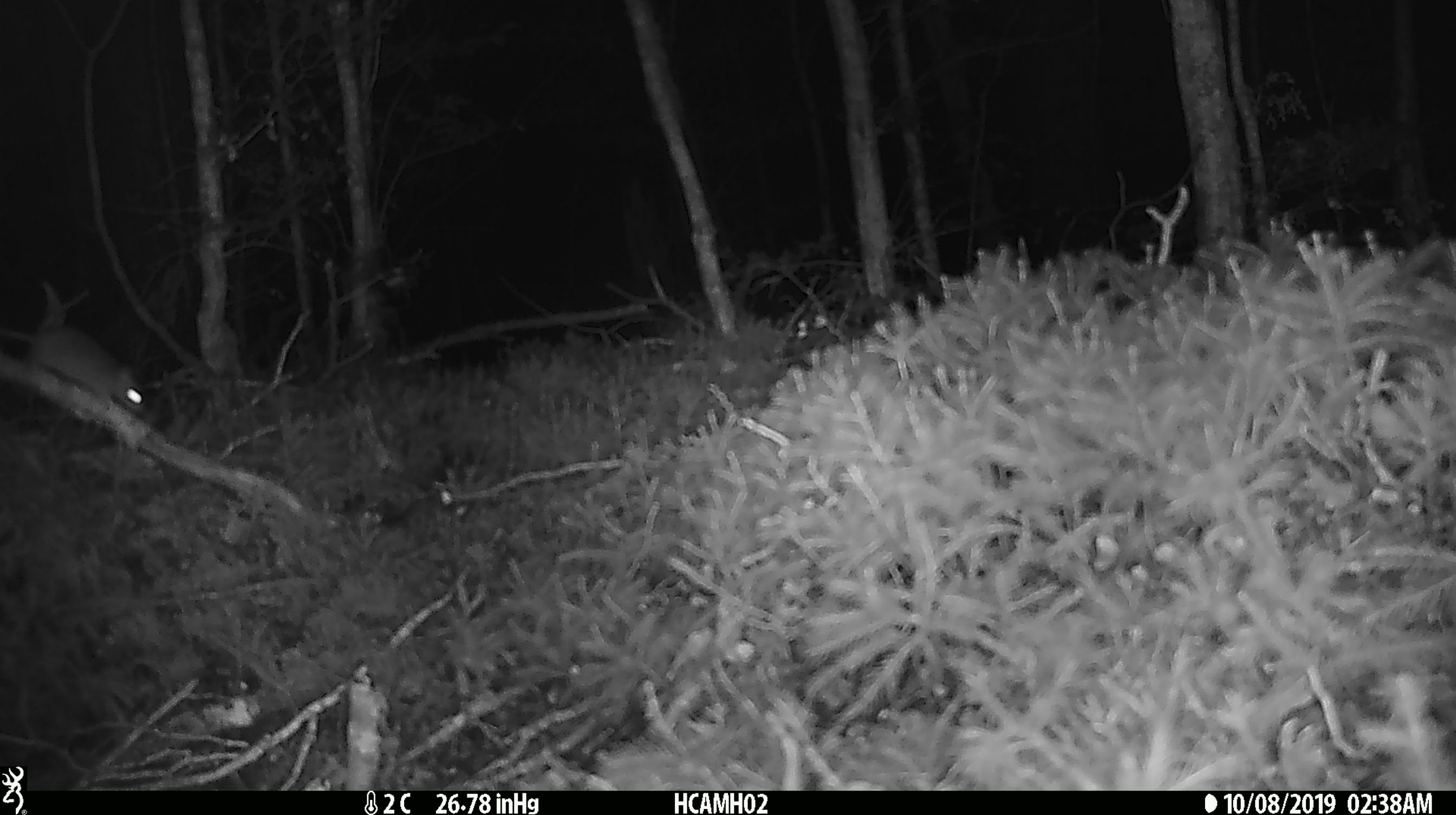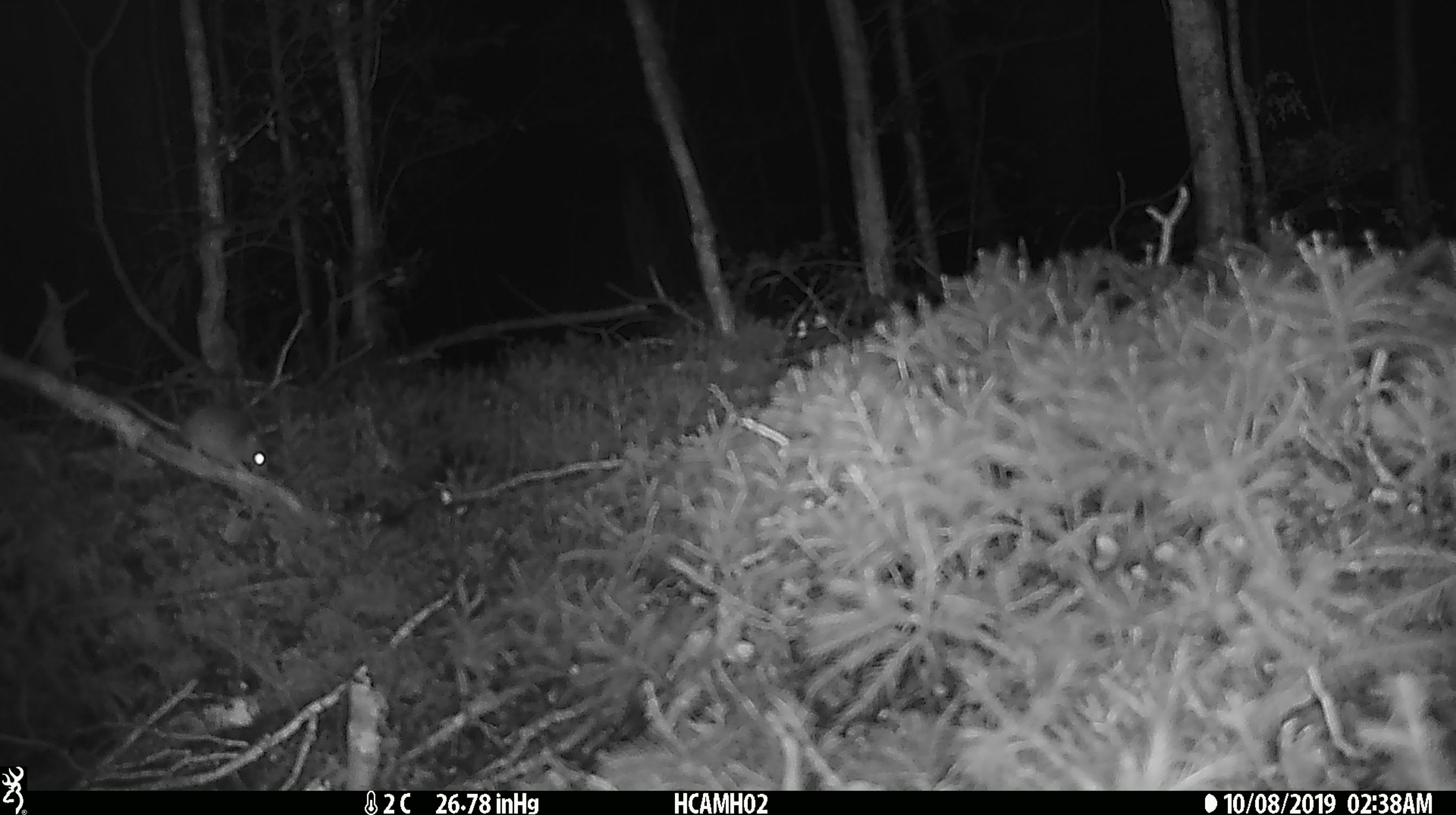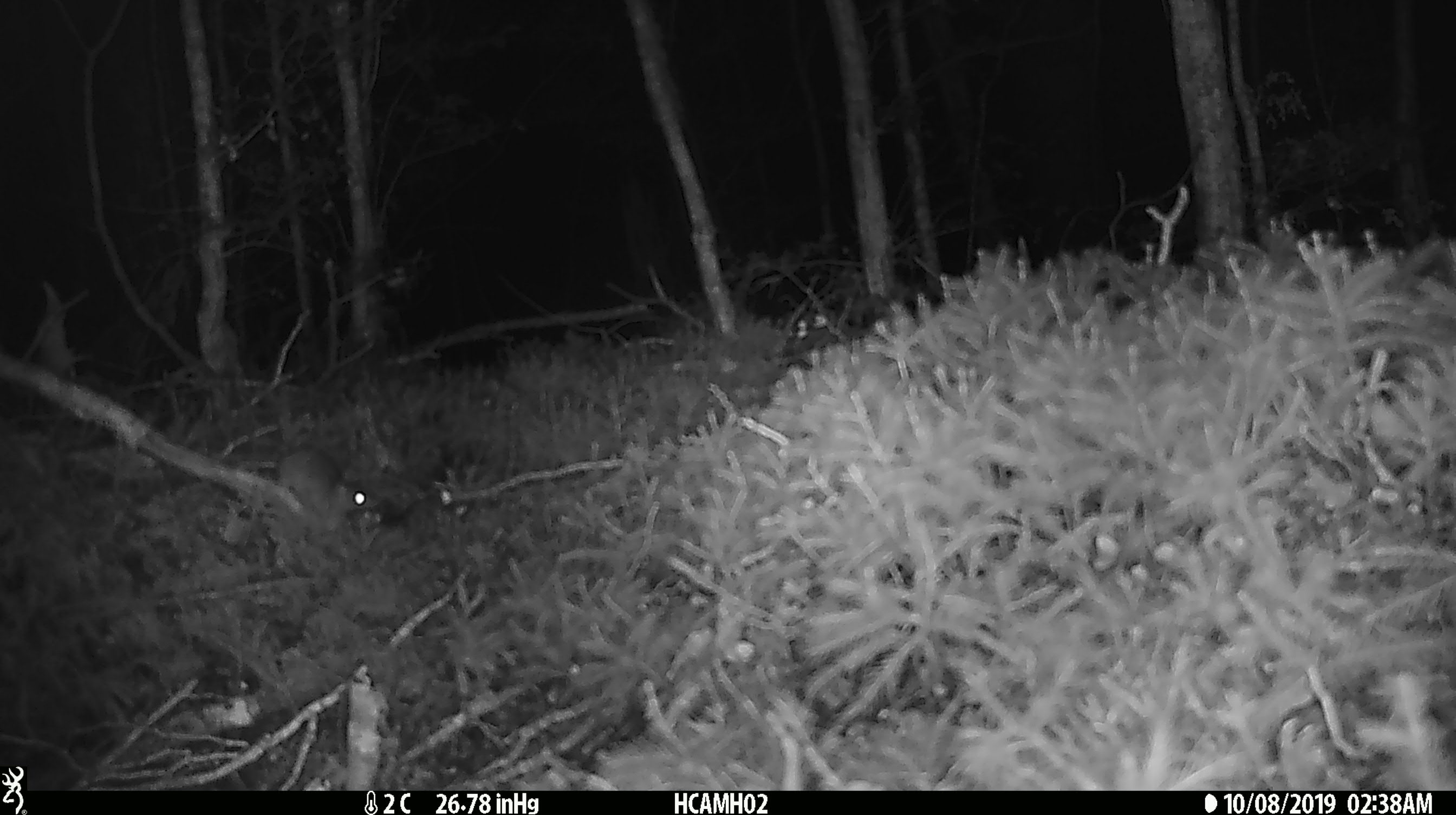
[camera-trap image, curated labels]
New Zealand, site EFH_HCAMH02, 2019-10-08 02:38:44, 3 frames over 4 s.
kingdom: Animalia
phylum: Chordata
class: Mammalia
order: Rodentia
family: Muridae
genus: Mus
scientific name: Mus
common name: mouse